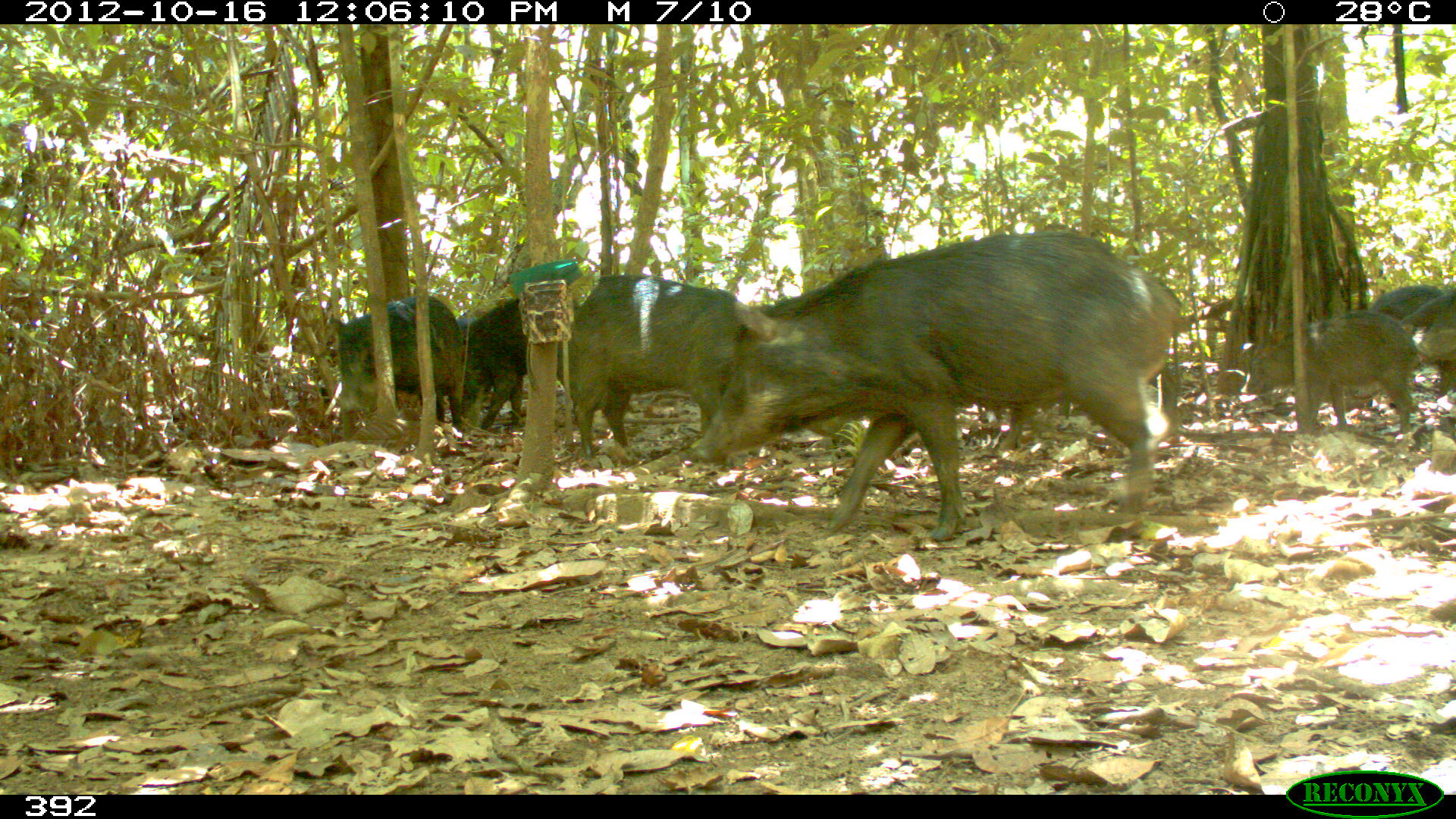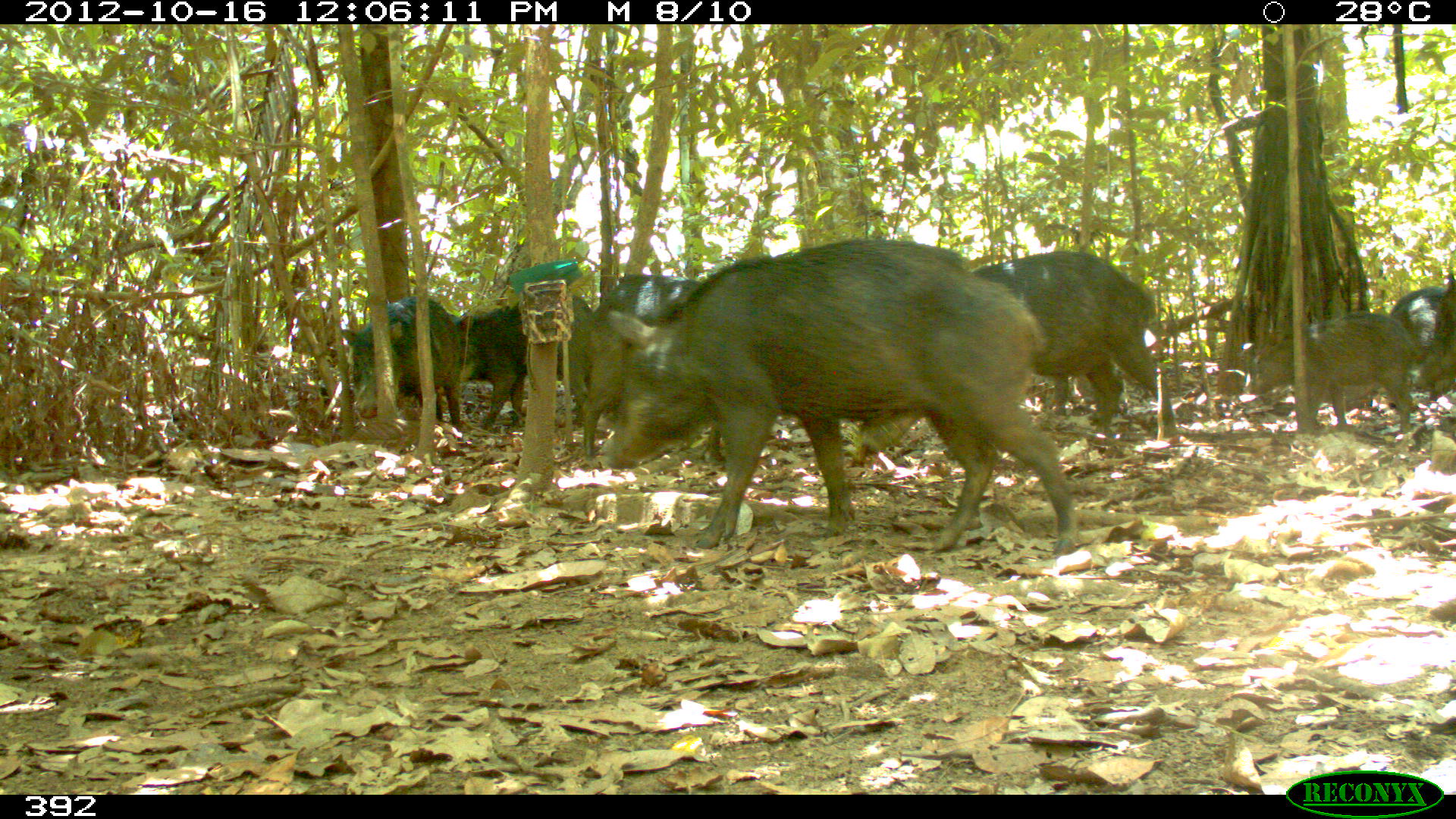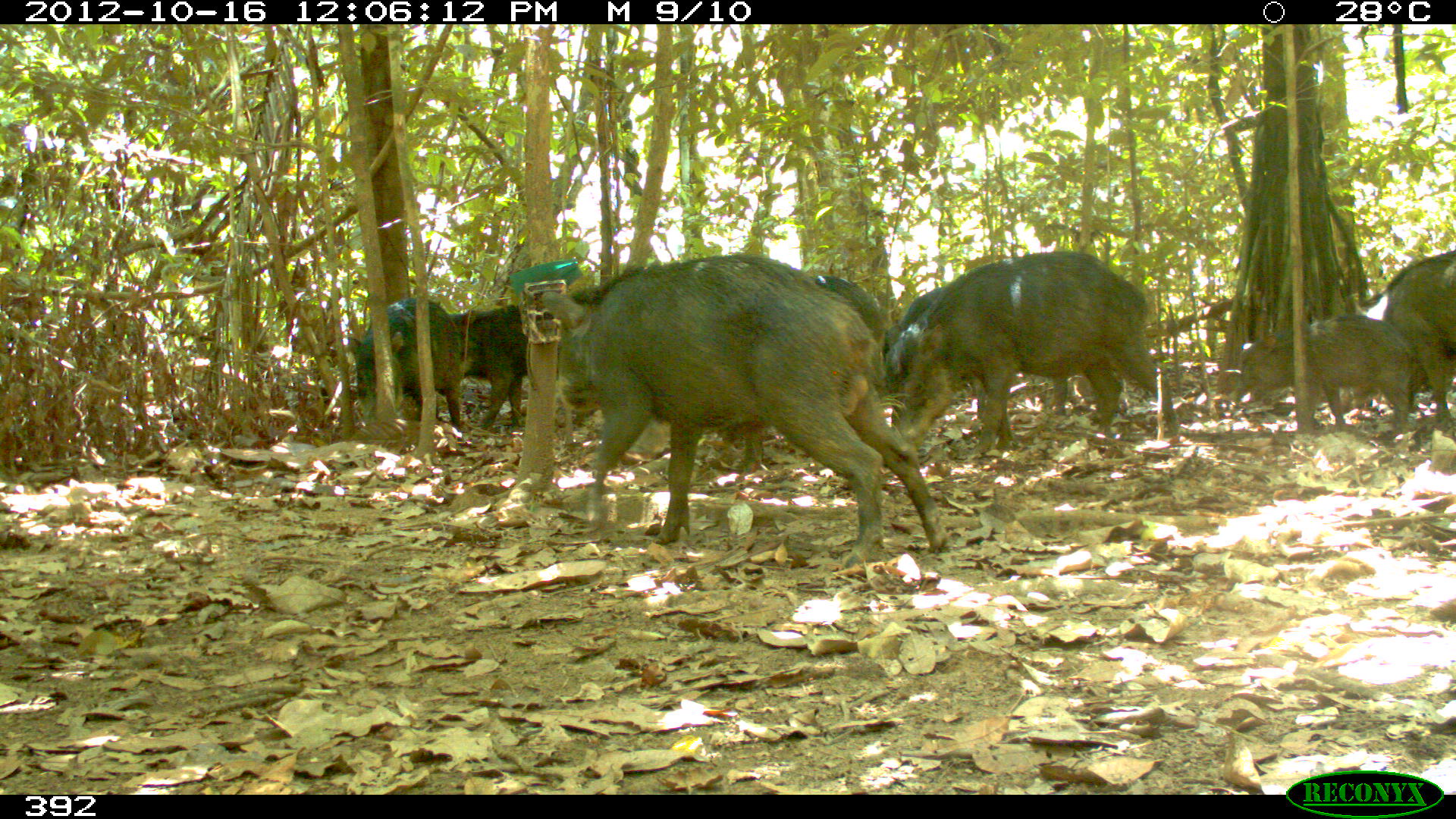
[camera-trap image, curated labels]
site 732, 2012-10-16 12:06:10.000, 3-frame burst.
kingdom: Animalia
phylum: Chordata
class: Mammalia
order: Artiodactyla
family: Tayassuidae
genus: Tayassu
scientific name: Tayassu pecari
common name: white-lipped peccary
Tayassu pecari (white-lipped peccary).